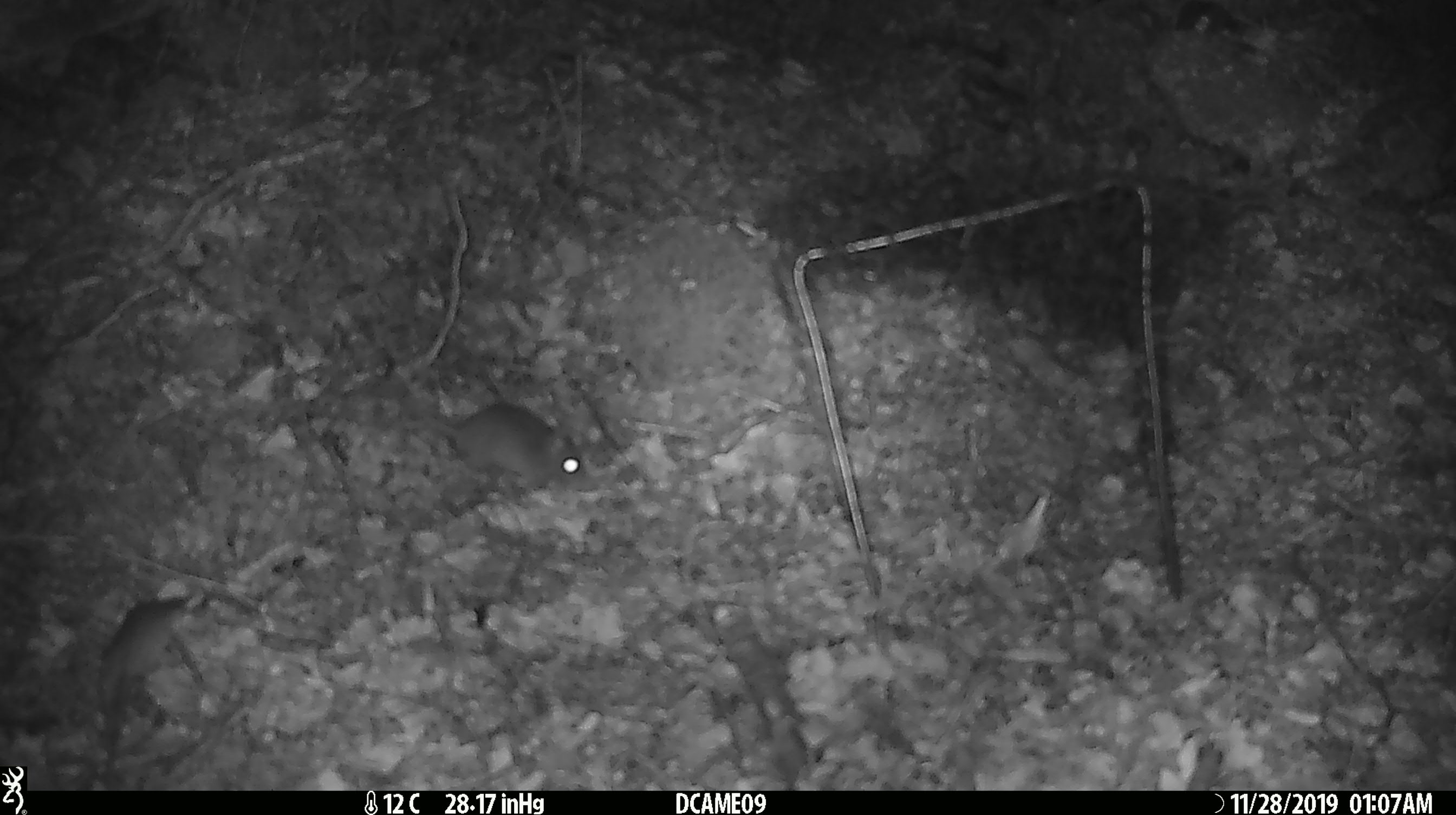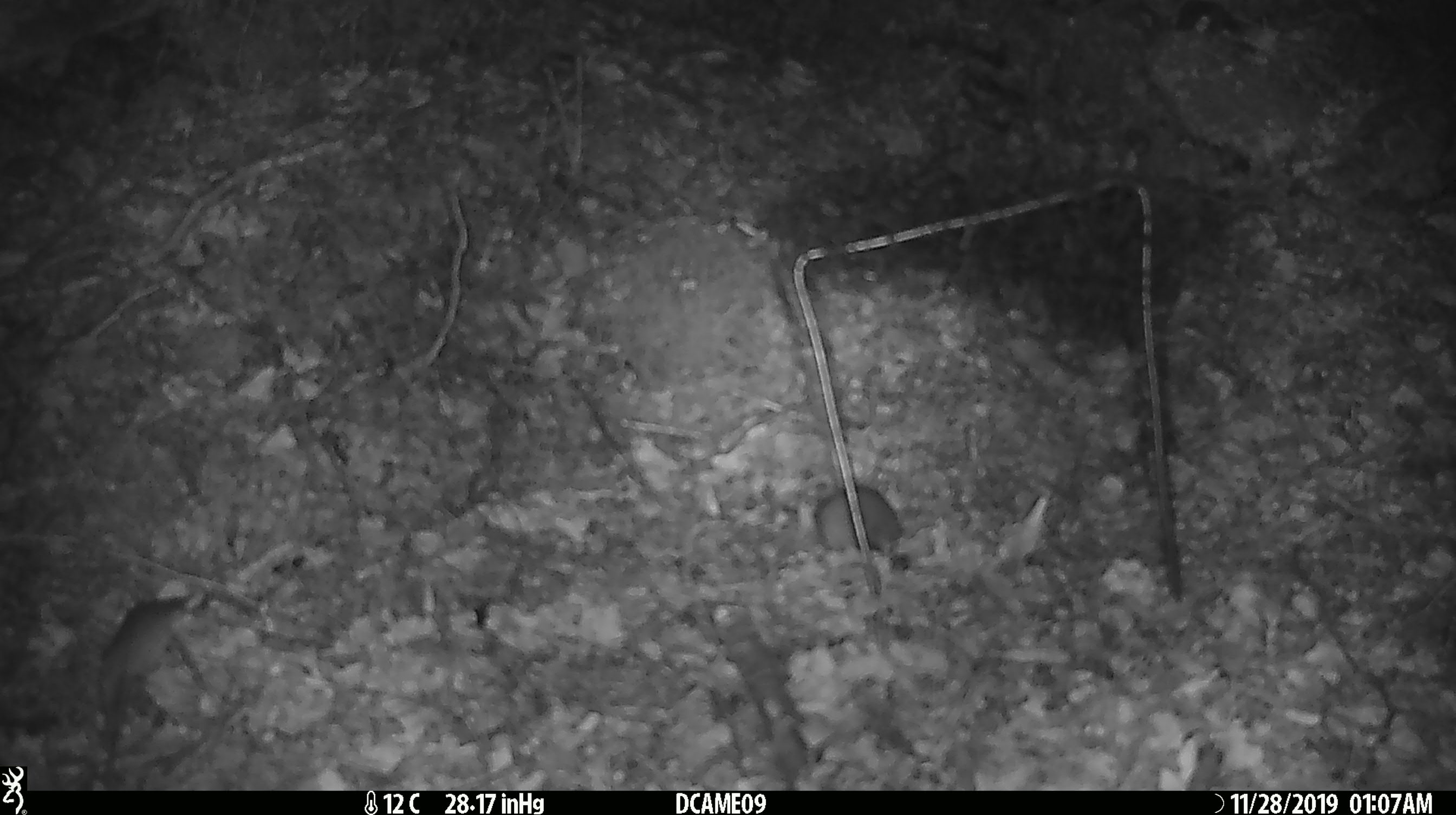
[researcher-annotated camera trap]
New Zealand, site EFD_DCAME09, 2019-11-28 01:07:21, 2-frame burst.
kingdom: Animalia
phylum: Chordata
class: Mammalia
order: Rodentia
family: Muridae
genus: Mus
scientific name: Mus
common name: mouse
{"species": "mouse (Mus)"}